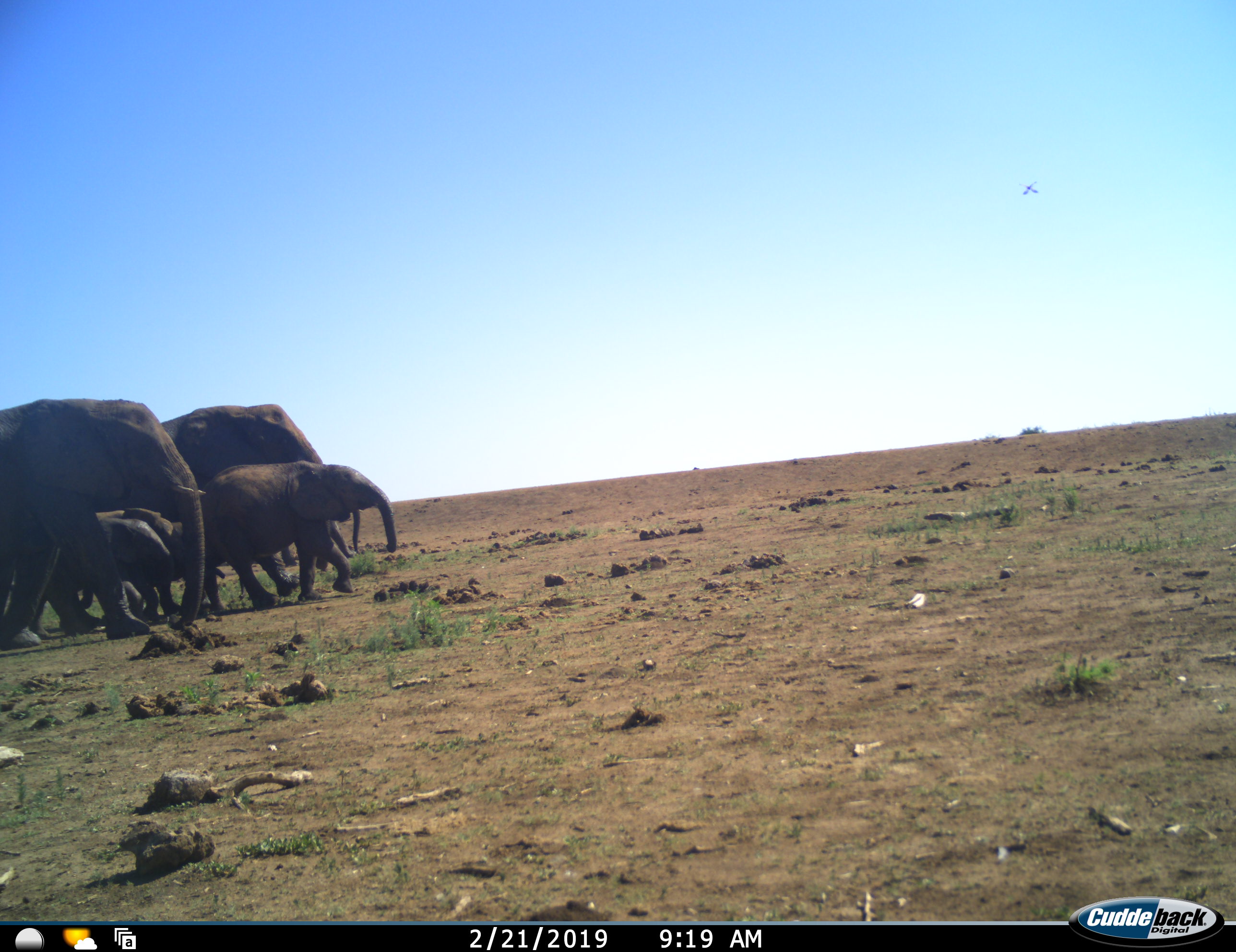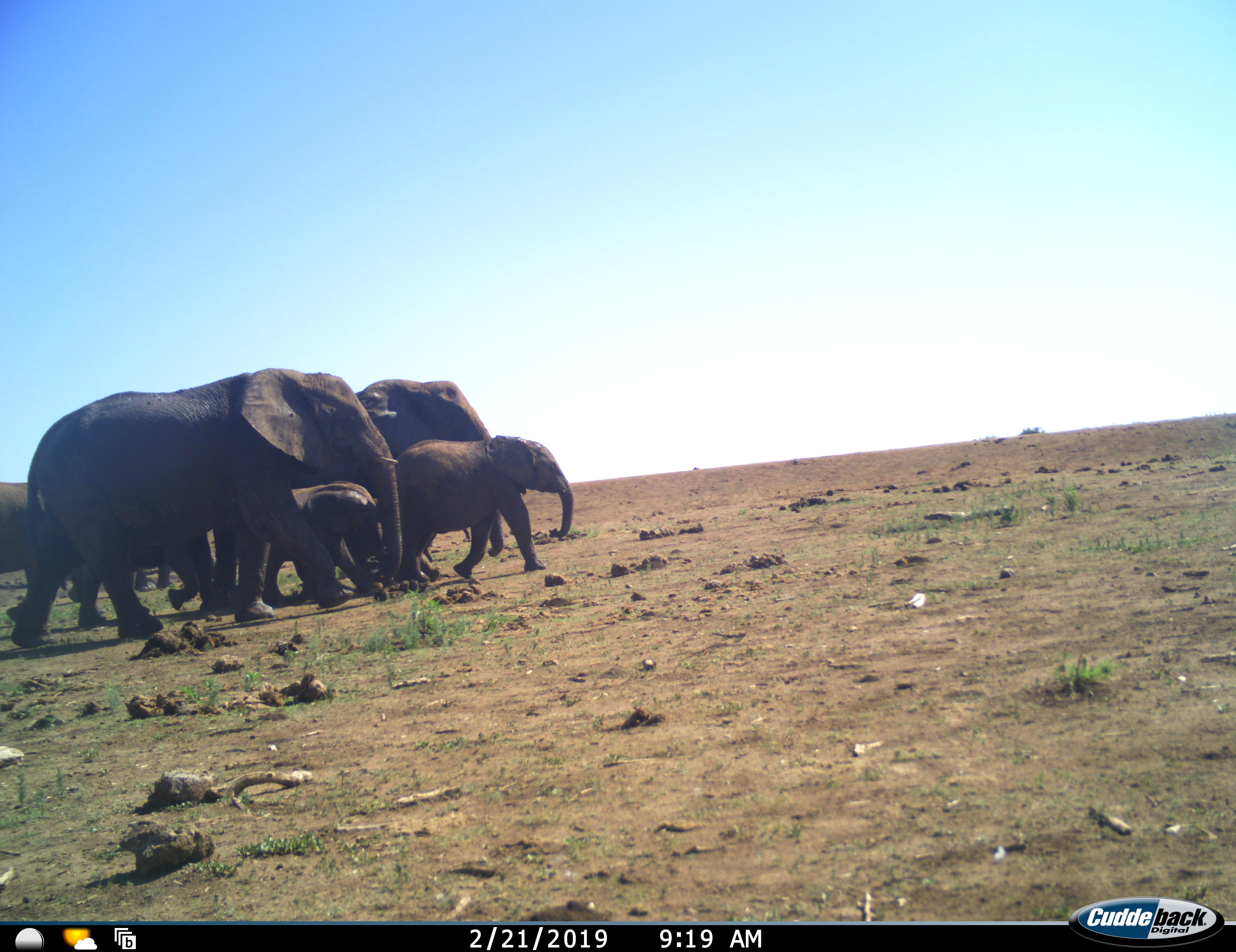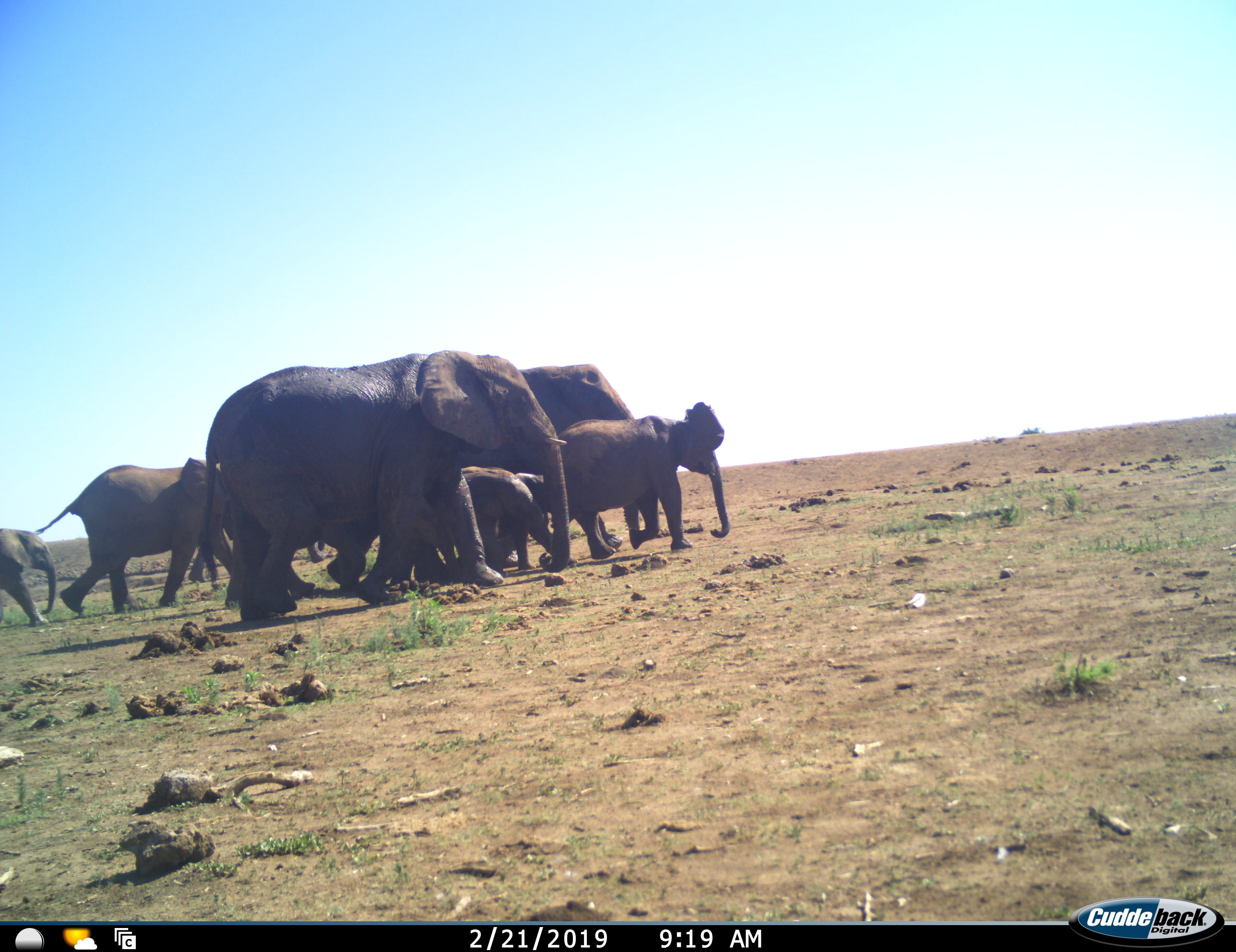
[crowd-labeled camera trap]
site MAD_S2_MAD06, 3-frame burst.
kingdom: Animalia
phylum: Chordata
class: Mammalia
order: Proboscidea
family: Elephantidae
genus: Loxodonta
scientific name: Loxodonta africana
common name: african bush elephant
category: elephant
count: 7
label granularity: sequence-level